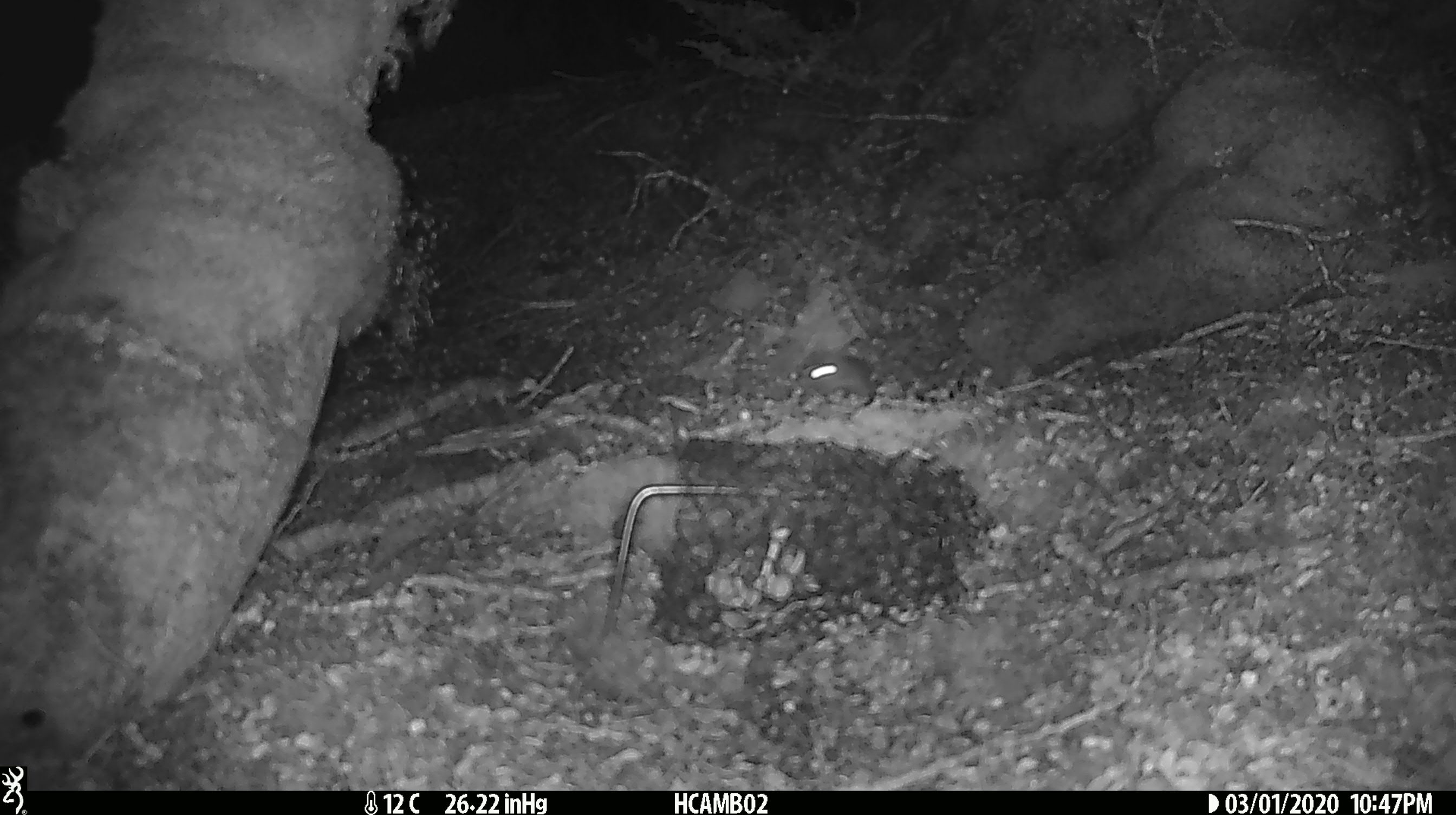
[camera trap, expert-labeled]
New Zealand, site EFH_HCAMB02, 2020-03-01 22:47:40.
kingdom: Animalia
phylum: Chordata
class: Mammalia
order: Rodentia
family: Muridae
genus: Mus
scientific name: Mus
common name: mouse